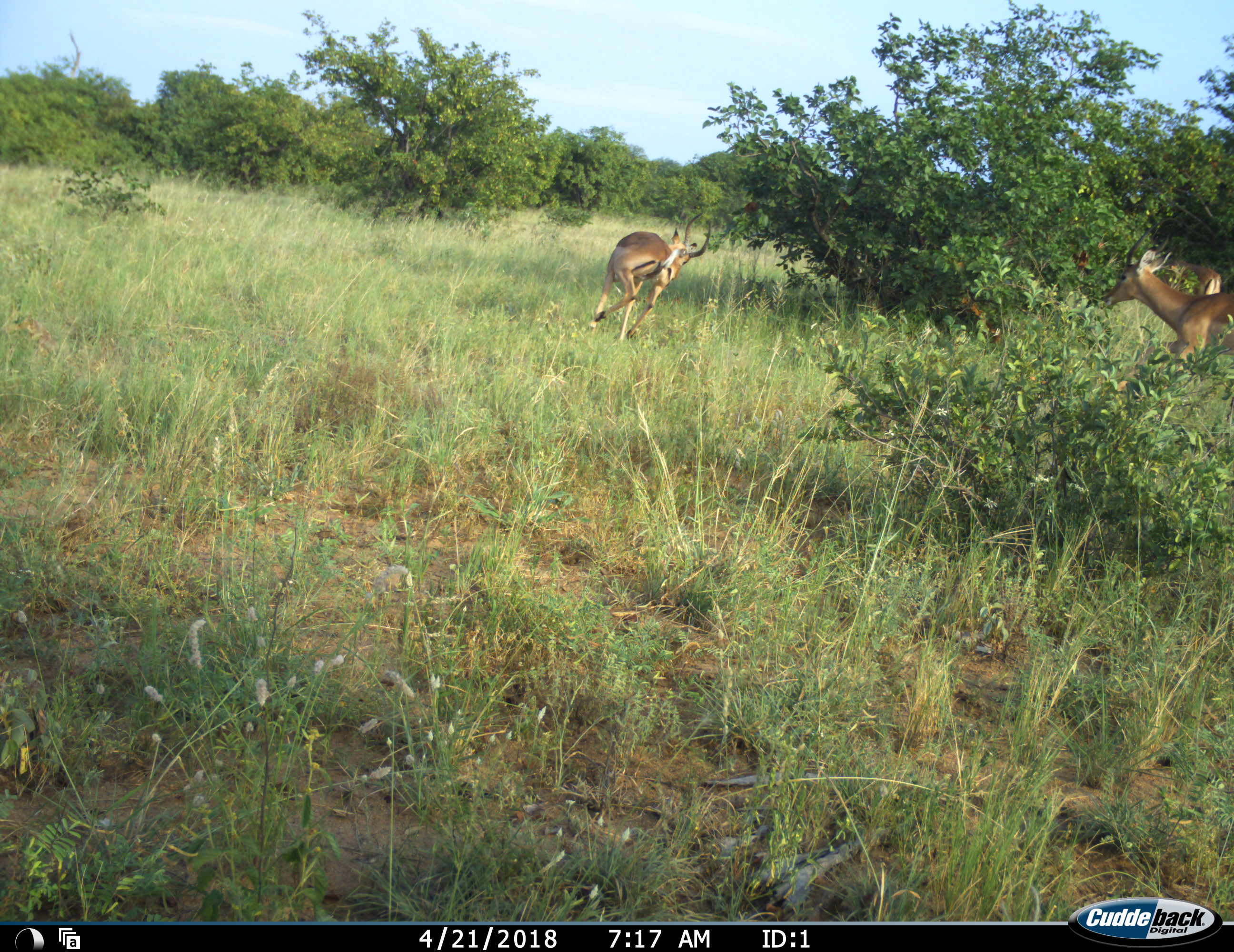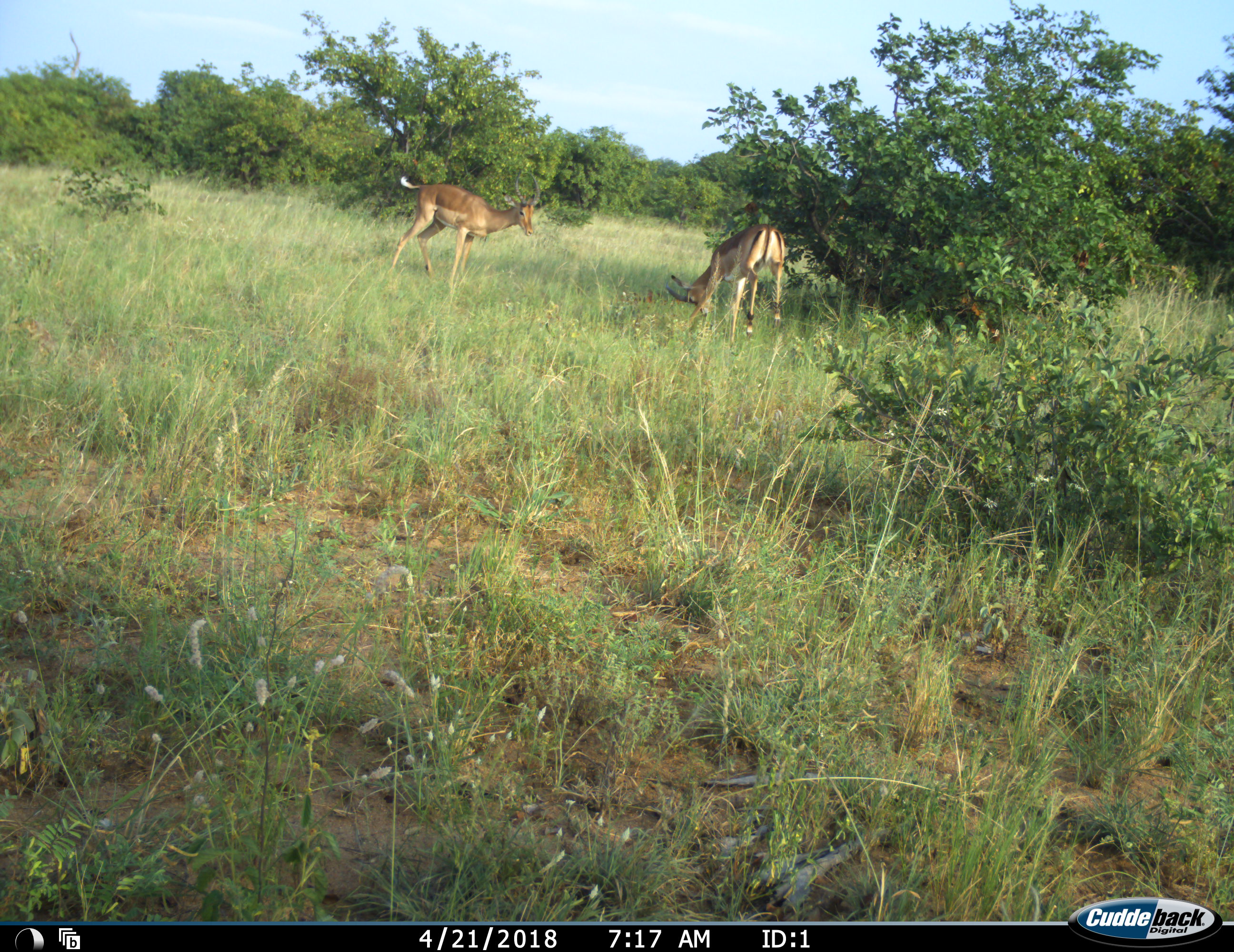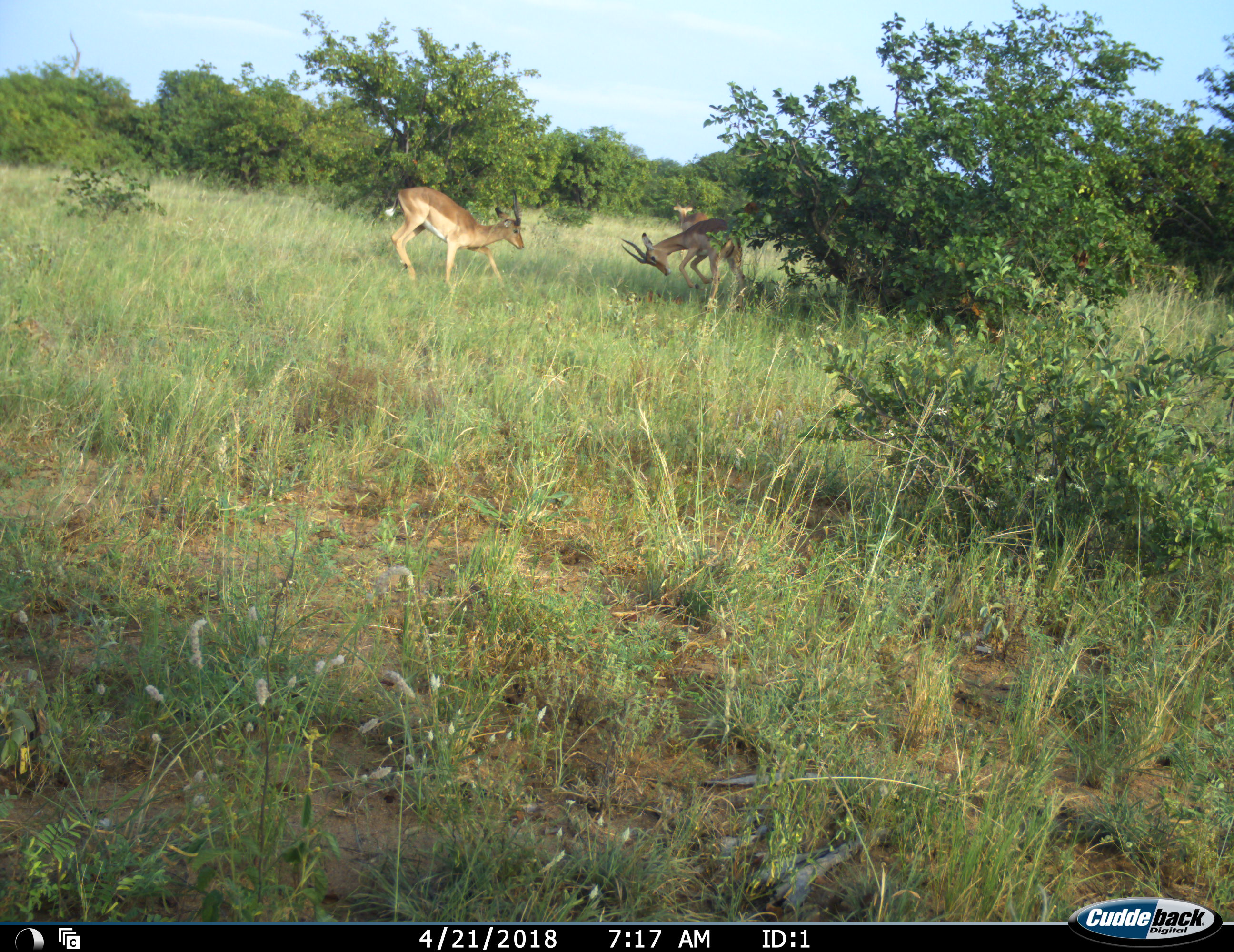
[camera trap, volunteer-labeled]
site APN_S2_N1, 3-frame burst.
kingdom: Animalia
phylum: Chordata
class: Mammalia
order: Artiodactyla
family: Bovidae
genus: Aepyceros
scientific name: Aepyceros melampus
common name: impala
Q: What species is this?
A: Impala (Aepyceros melampus).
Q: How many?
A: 3.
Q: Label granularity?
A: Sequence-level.